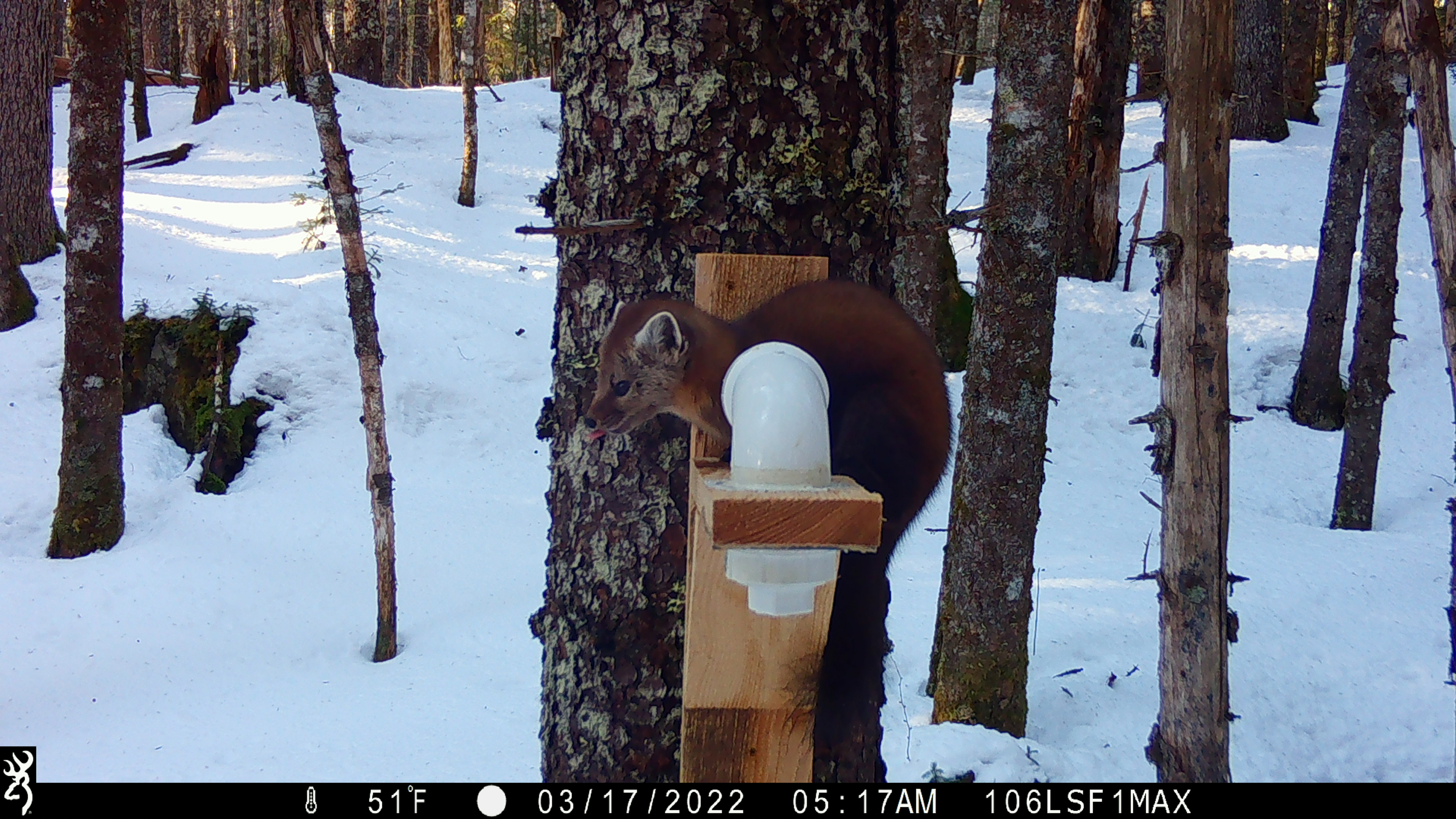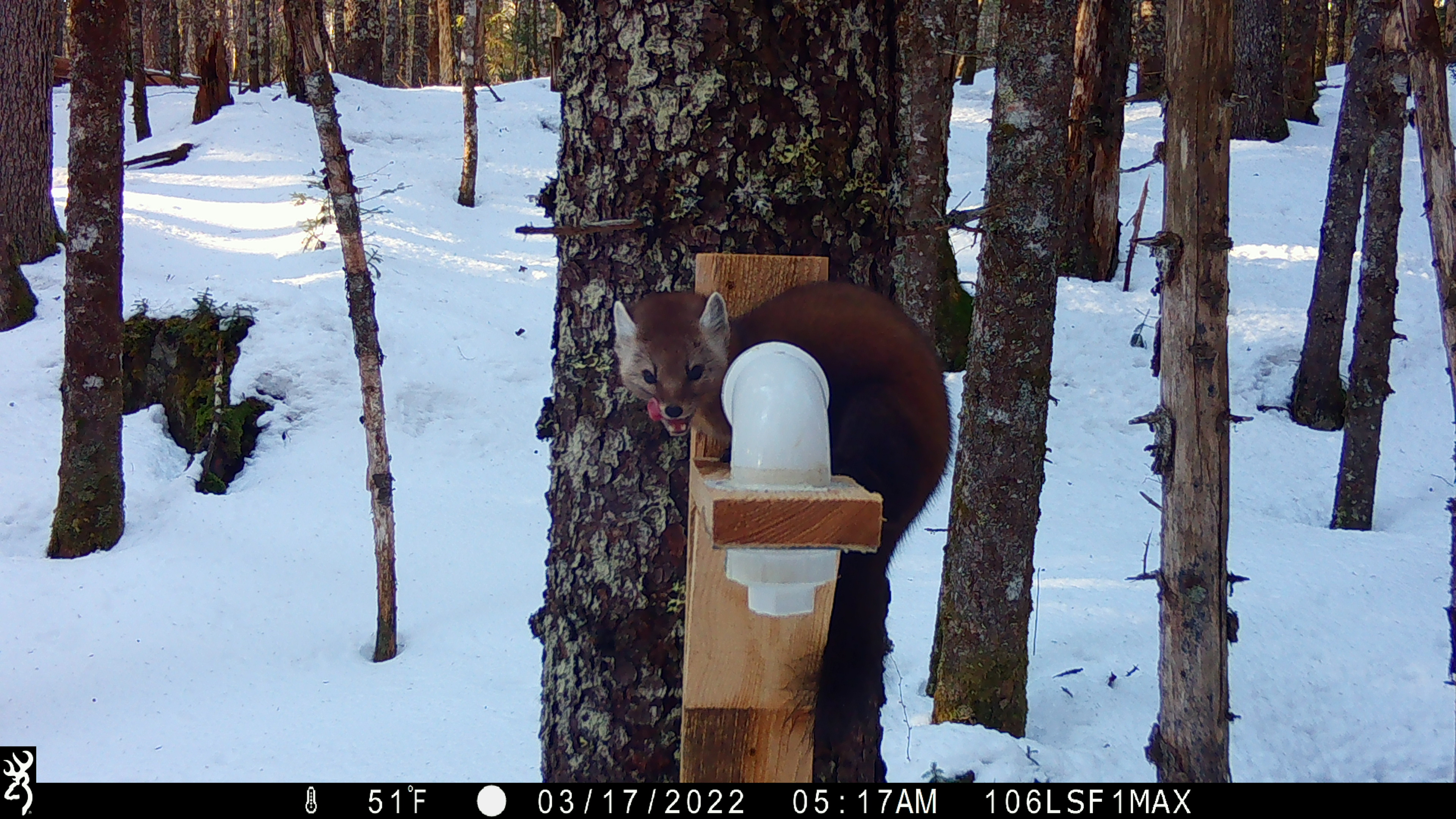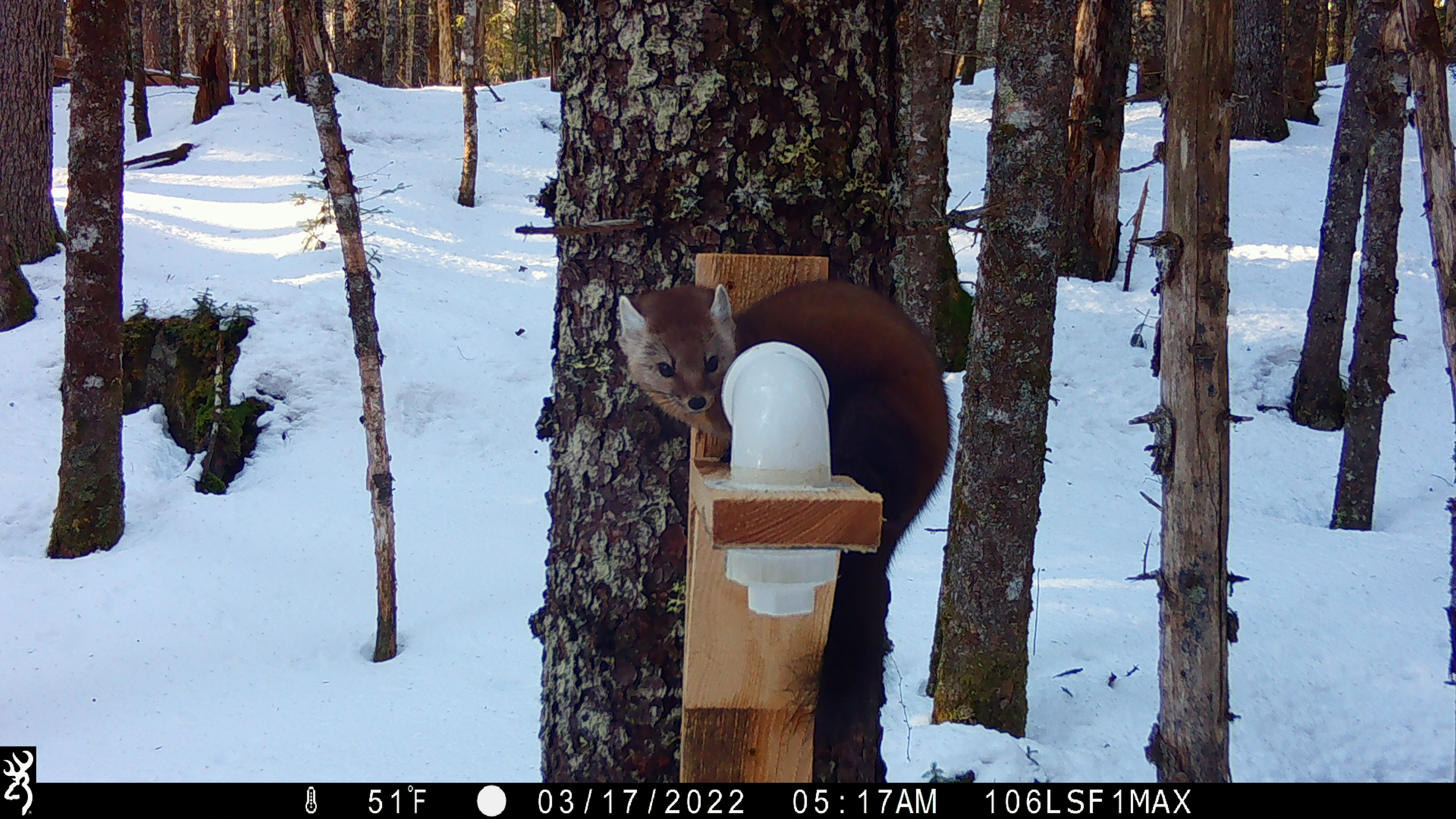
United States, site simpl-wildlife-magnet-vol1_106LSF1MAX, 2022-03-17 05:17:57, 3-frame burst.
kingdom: Animalia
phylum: Chordata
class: Mammalia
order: Carnivora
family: Mustelidae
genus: Martes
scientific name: Martes americana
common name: american marten